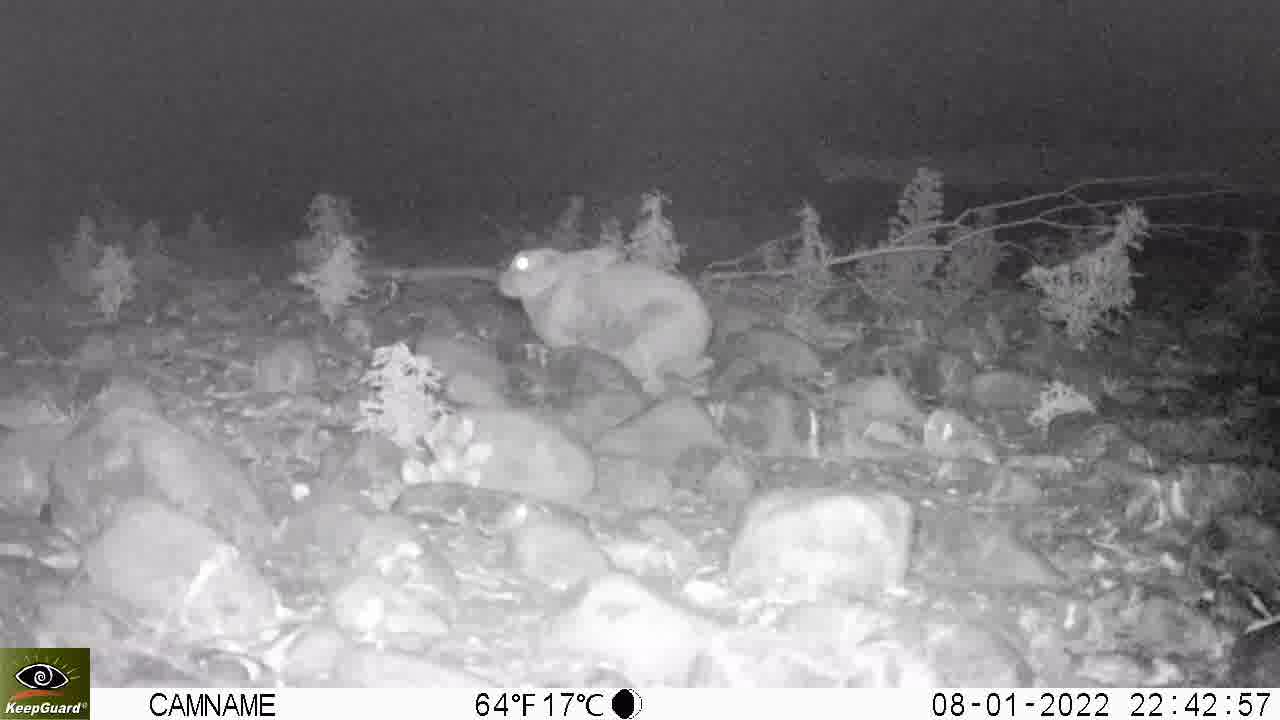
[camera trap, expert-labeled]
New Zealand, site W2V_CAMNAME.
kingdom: Animalia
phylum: Chordata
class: Mammalia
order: Lagomorpha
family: Leporidae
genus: Oryctolagus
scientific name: Oryctolagus cuniculus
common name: european rabbit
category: rabbit